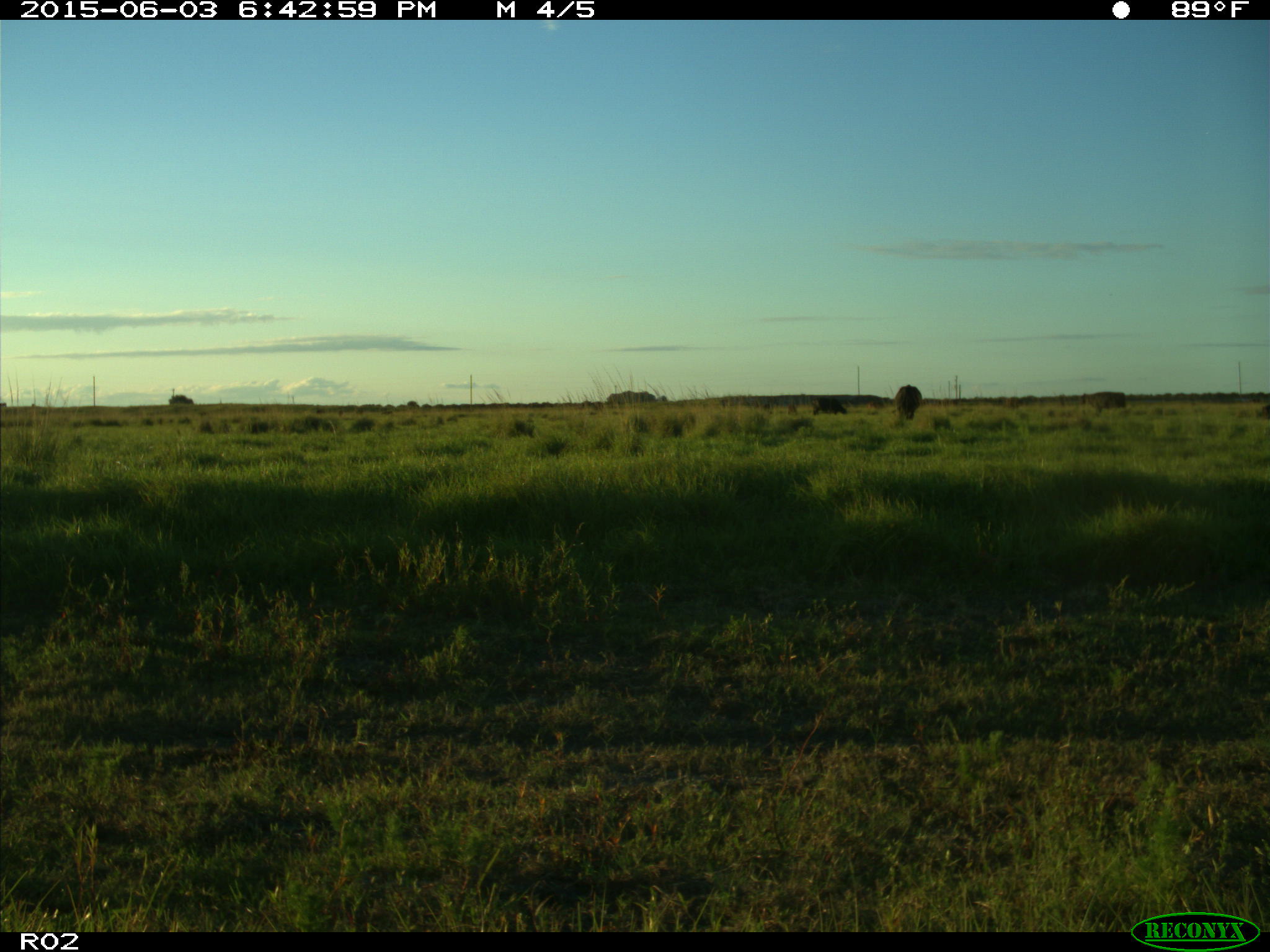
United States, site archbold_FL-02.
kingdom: Animalia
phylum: Chordata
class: Mammalia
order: Artiodactyla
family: Bovidae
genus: Bos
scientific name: Bos taurus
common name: domestic cow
Bos taurus (domestic cow).